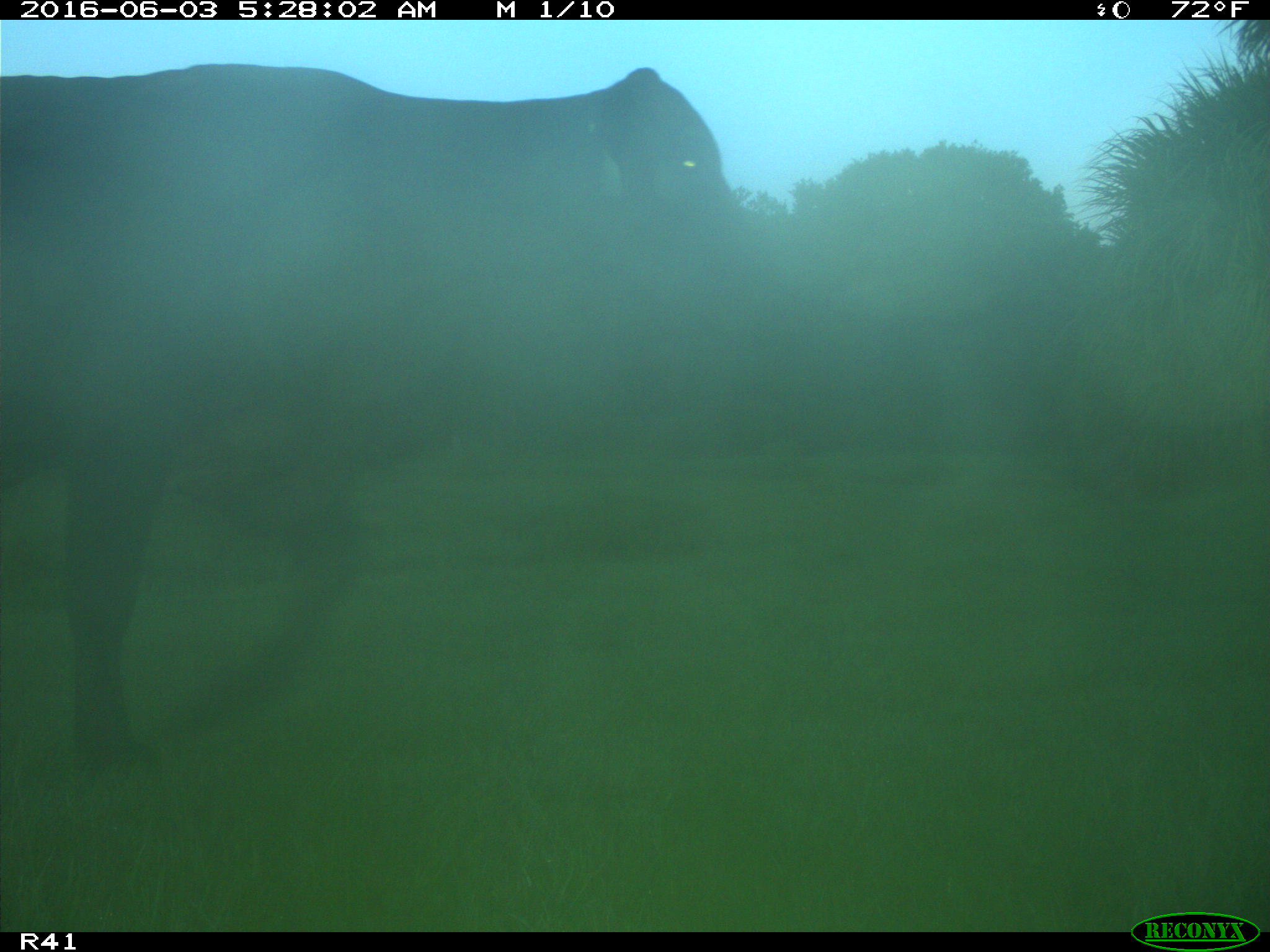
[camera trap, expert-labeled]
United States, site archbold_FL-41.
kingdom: Animalia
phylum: Chordata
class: Mammalia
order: Artiodactyla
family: Bovidae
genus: Bos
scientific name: Bos taurus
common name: domestic cow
Bos taurus (domestic cow).